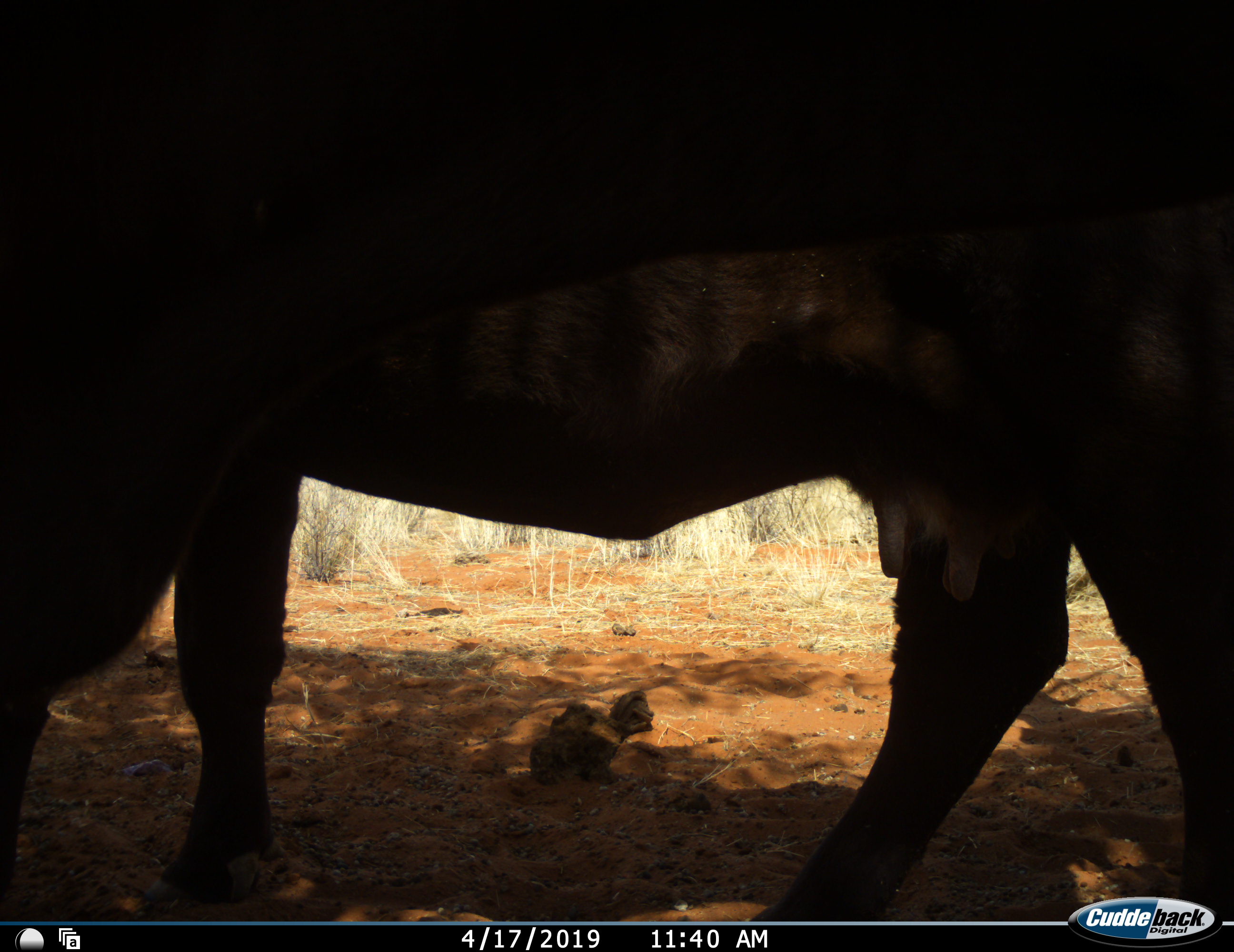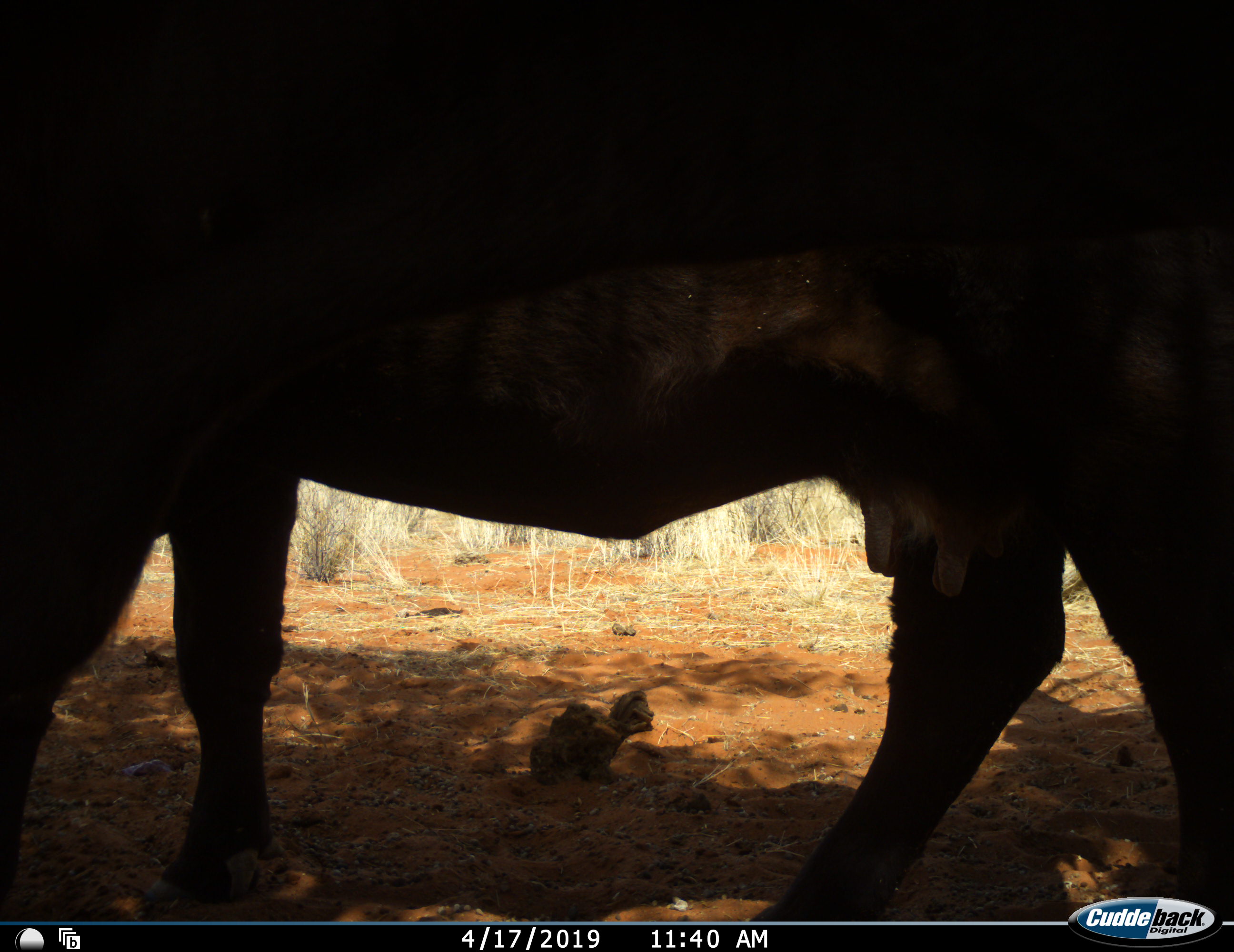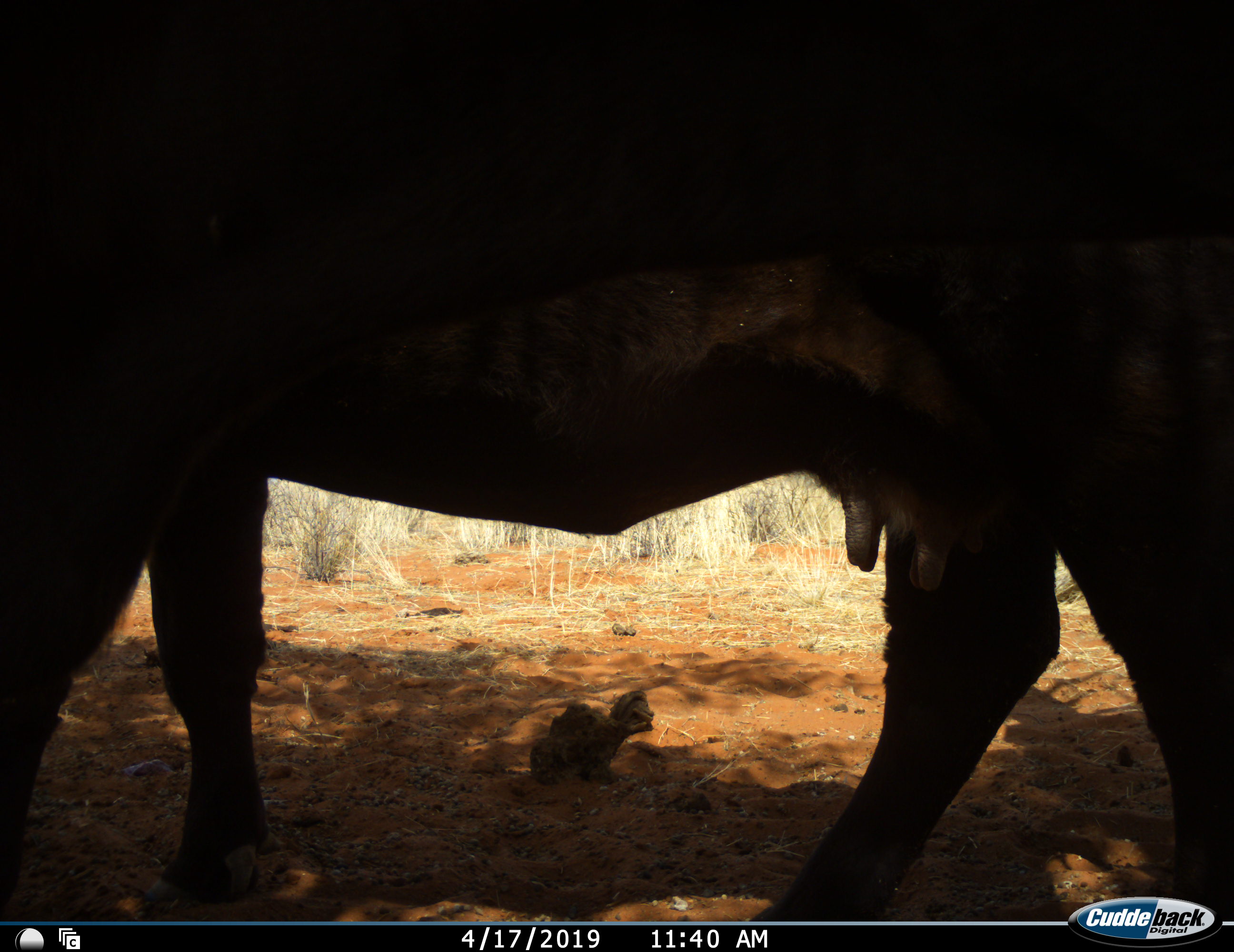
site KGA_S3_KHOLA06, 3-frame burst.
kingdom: Animalia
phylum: Chordata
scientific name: Vertebrata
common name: domestic animal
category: domesticanimal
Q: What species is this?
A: Domesticanimal (domestic animal) (Vertebrata).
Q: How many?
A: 1.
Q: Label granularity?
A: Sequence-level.